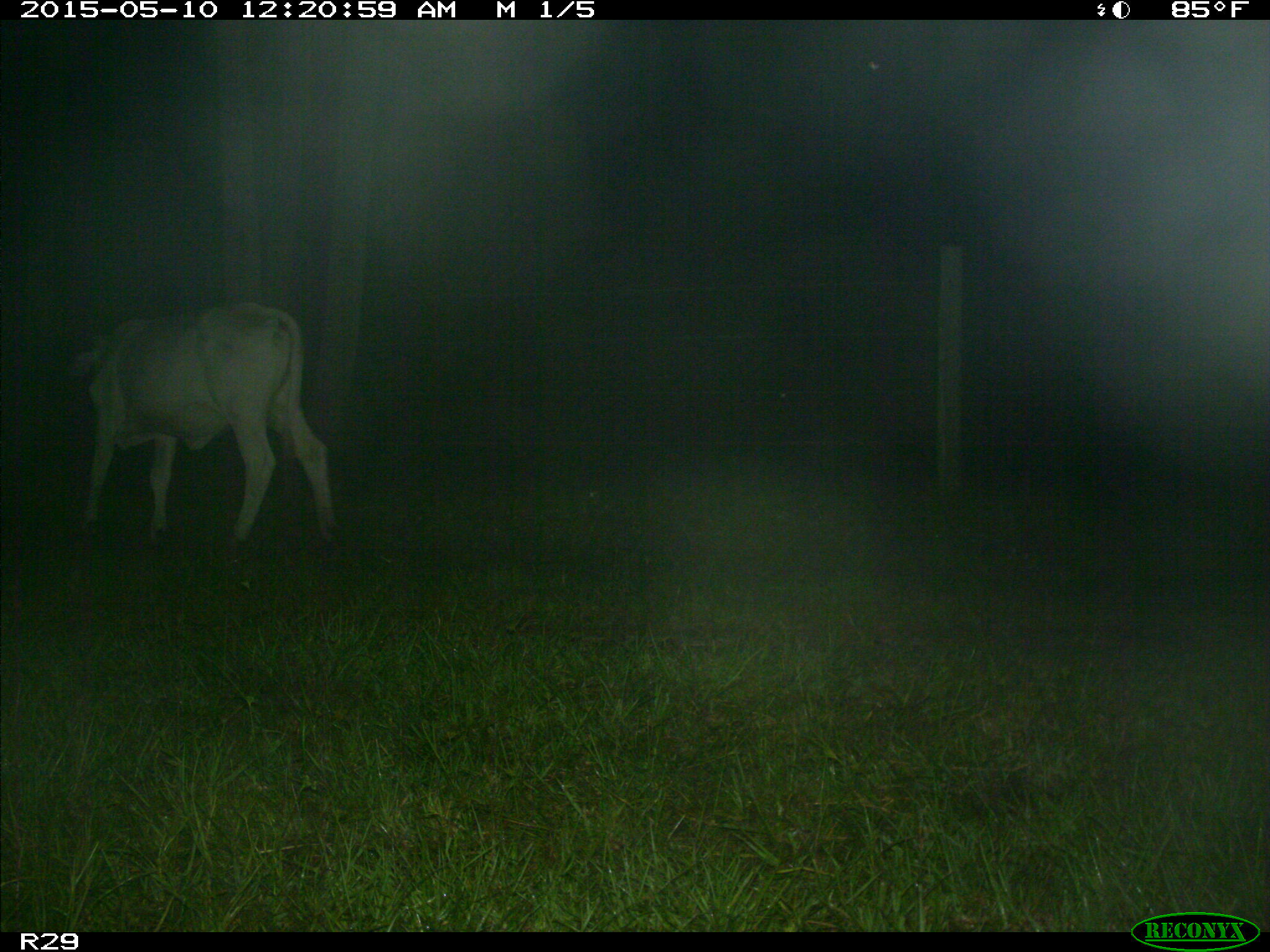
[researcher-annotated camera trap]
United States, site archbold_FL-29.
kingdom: Animalia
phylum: Chordata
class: Mammalia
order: Artiodactyla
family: Bovidae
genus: Bos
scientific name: Bos taurus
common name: domestic cow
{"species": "Bos taurus (domestic cow)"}